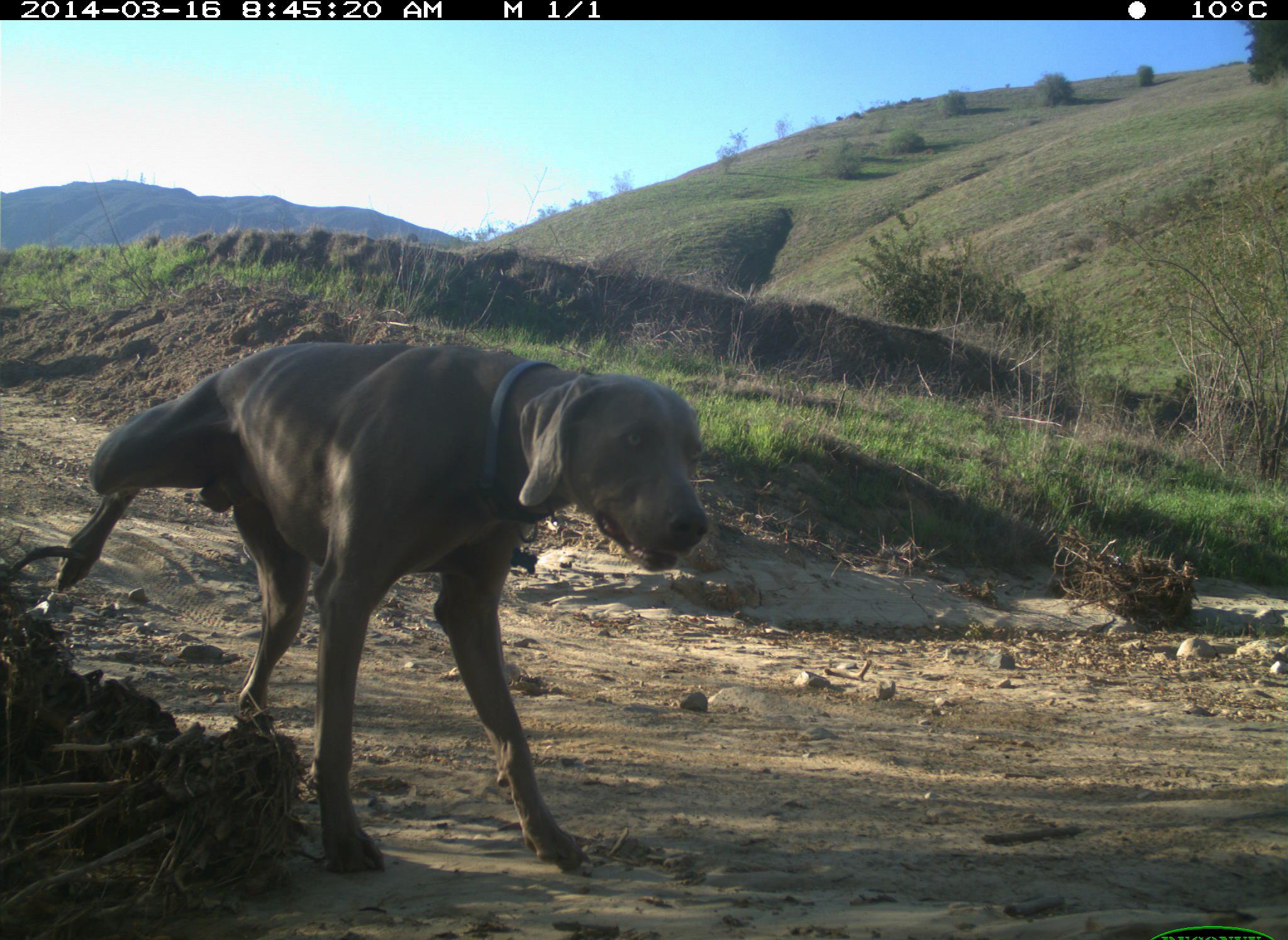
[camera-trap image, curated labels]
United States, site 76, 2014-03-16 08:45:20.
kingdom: Animalia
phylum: Chordata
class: Mammalia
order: Carnivora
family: Canidae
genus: Canis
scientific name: Canis familiaris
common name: domestic dog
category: dog